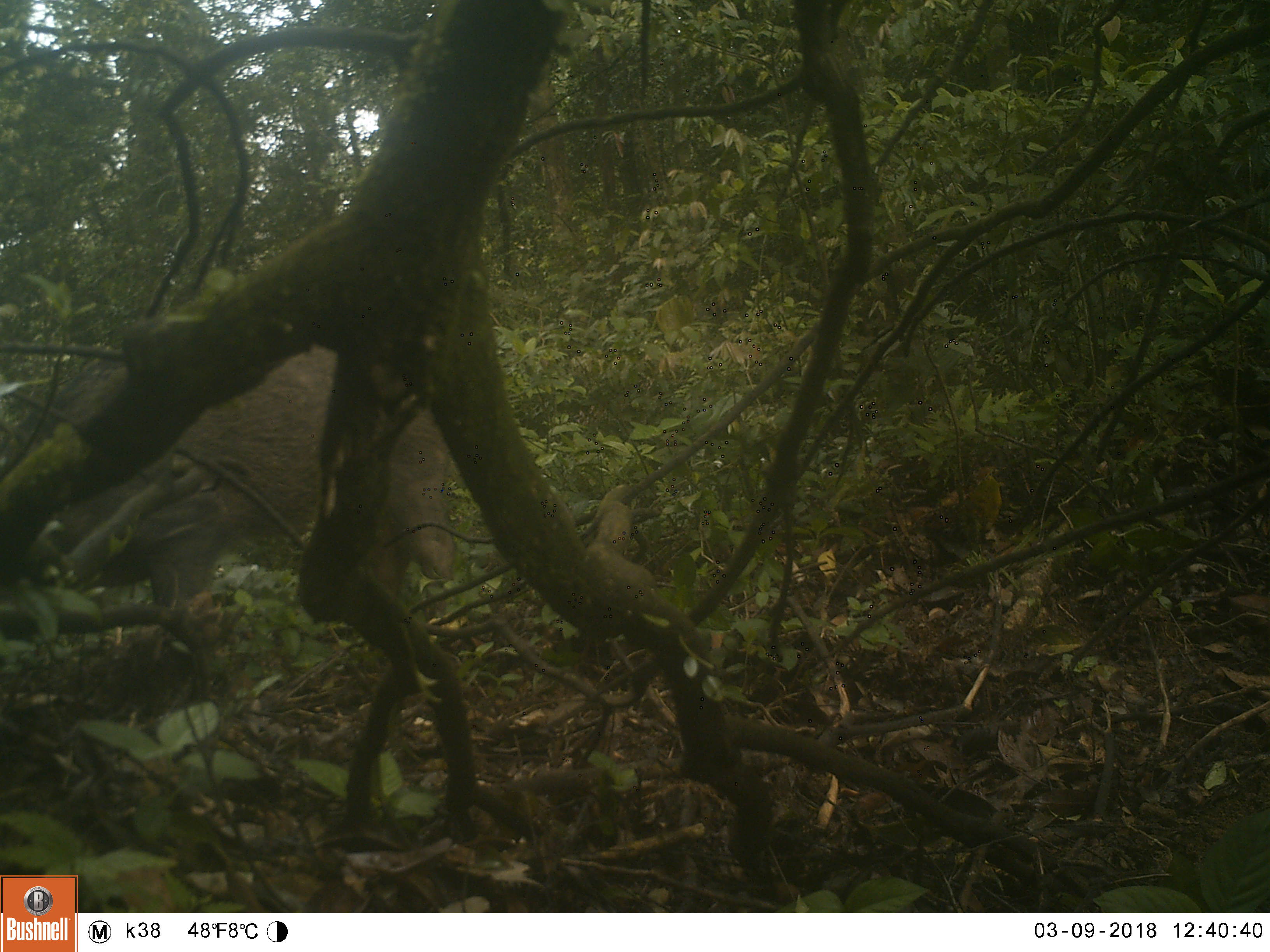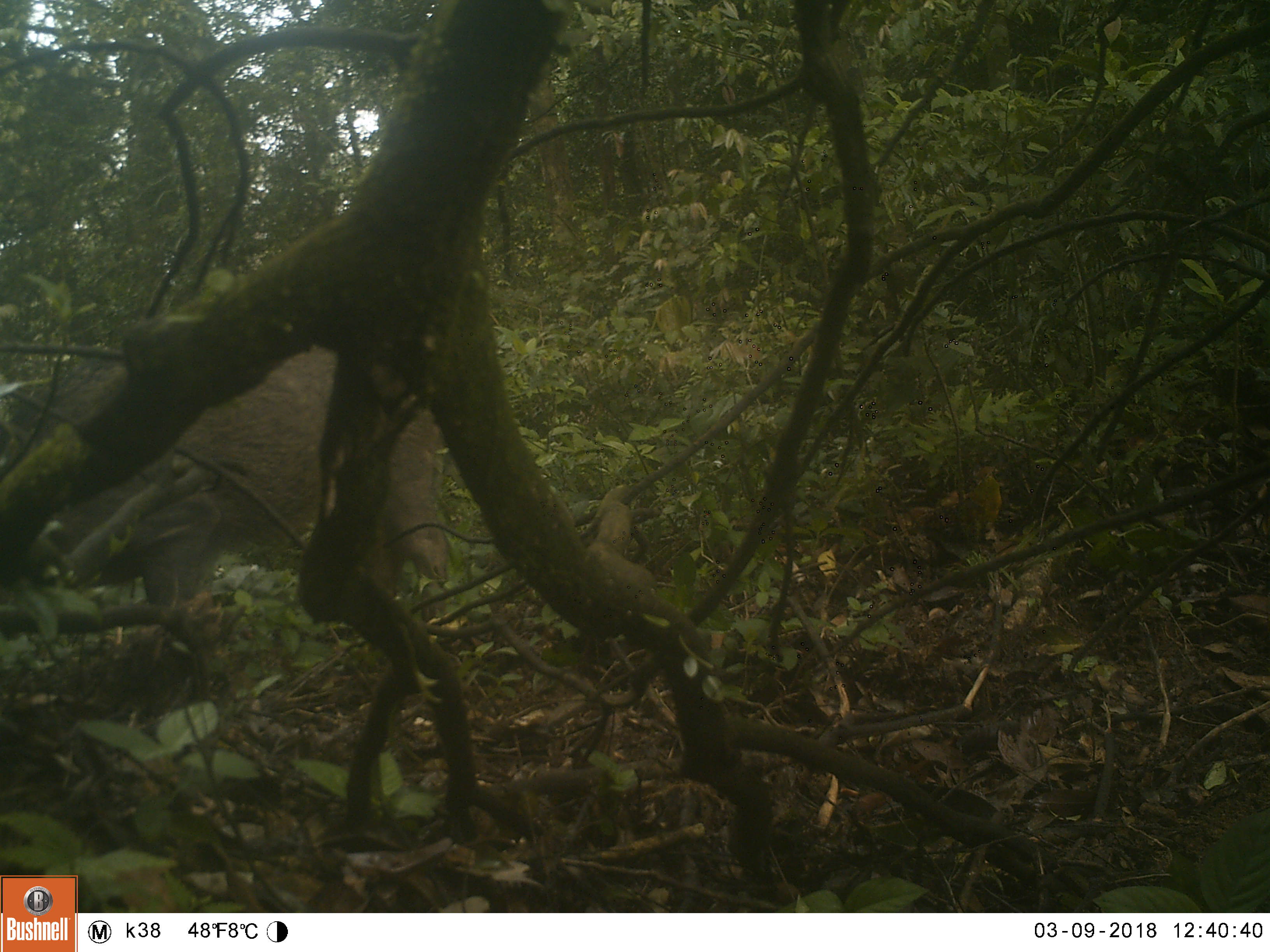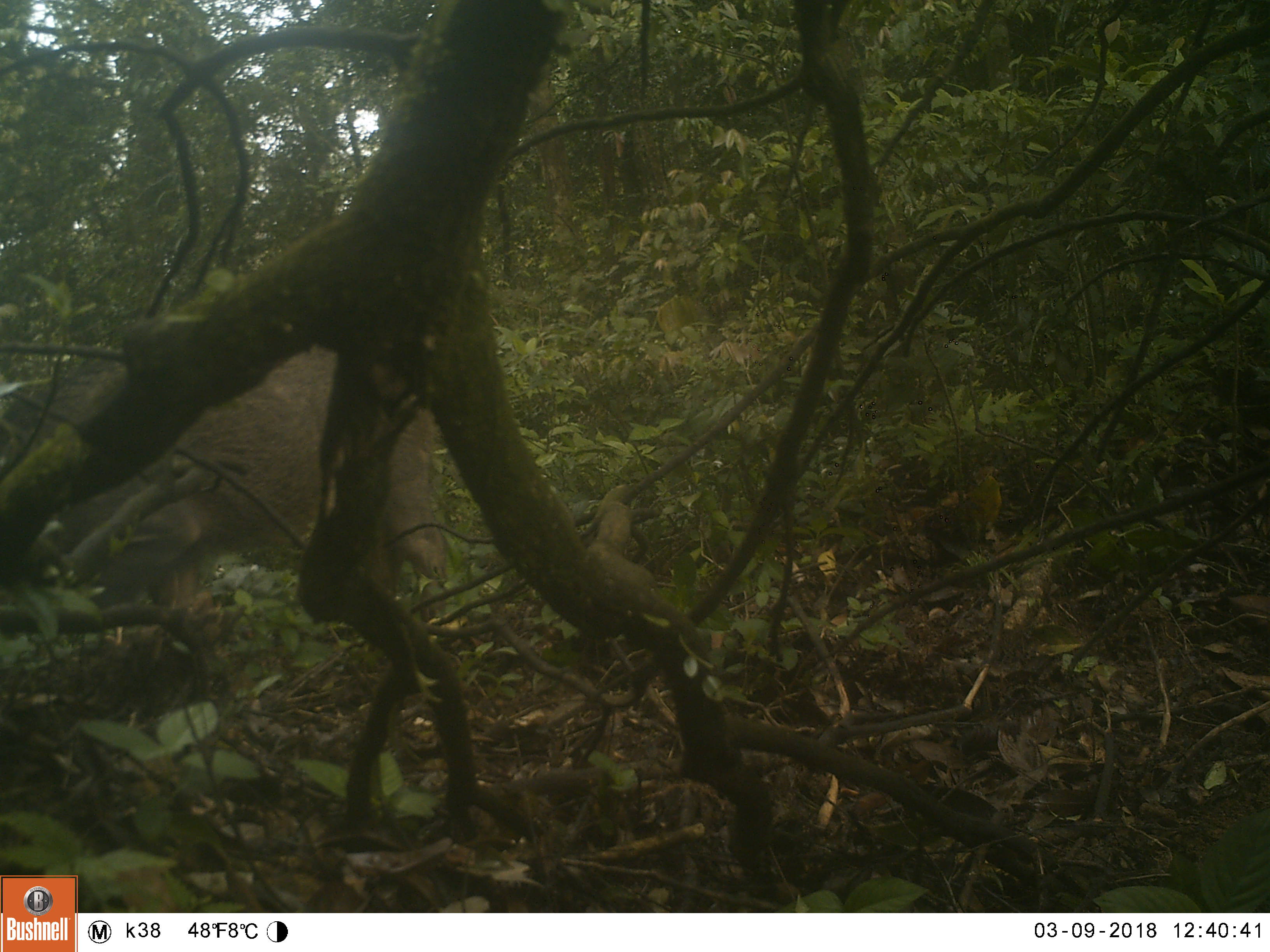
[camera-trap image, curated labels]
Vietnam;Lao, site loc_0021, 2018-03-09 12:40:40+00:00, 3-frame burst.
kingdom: Animalia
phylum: Chordata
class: Mammalia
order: Artiodactyla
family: Suidae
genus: Sus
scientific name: Sus scrofa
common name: eurasian wild pig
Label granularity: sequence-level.